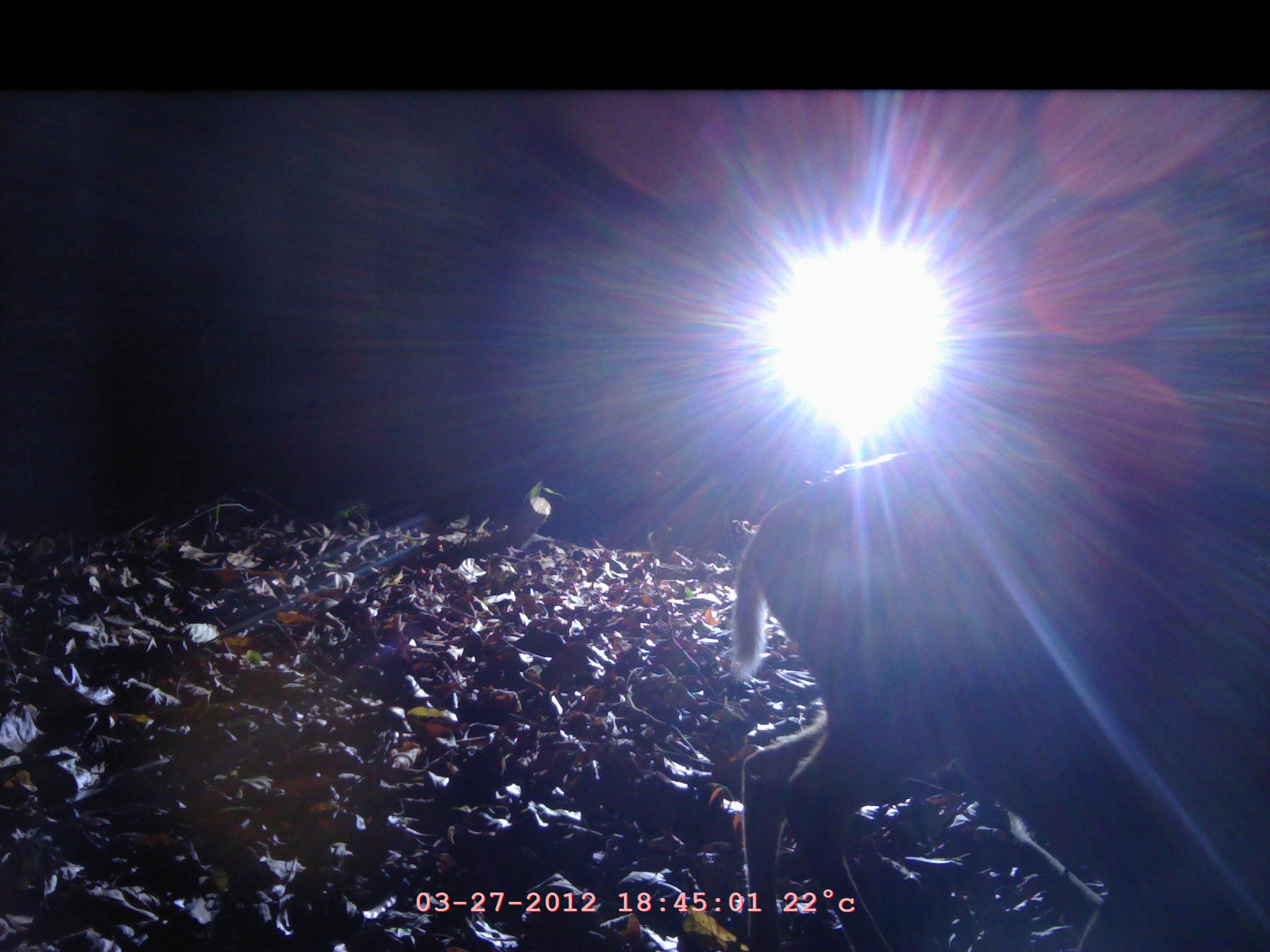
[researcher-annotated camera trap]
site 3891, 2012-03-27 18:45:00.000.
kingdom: Animalia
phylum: Chordata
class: Mammalia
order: Artiodactyla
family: Cervidae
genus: Muntiacus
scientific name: Muntiacus muntjak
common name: southern red muntjac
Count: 1.